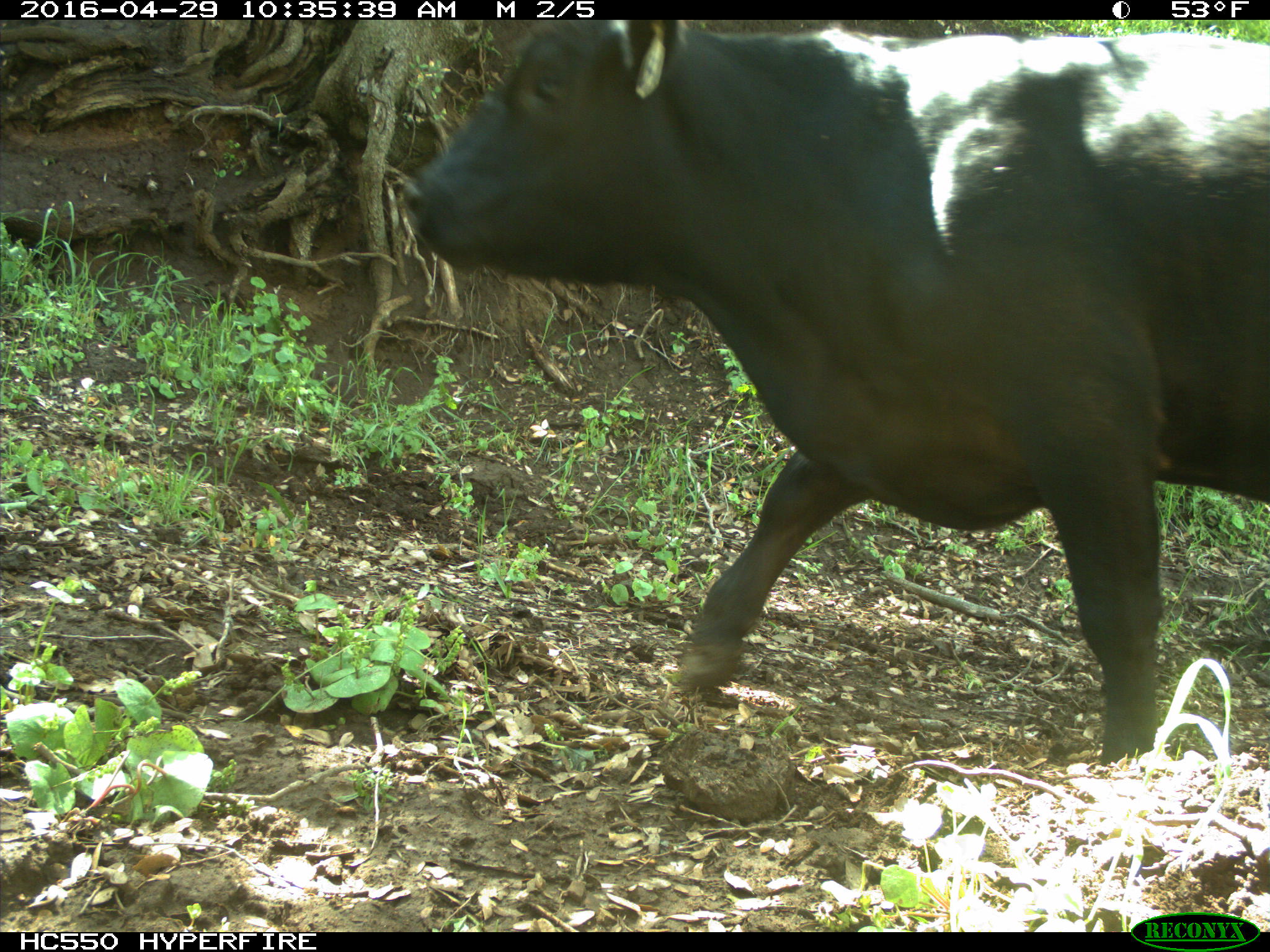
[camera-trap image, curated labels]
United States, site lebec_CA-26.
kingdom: Animalia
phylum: Chordata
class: Mammalia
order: Artiodactyla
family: Bovidae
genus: Bos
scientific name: Bos taurus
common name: domestic cow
Bos taurus (domestic cow).